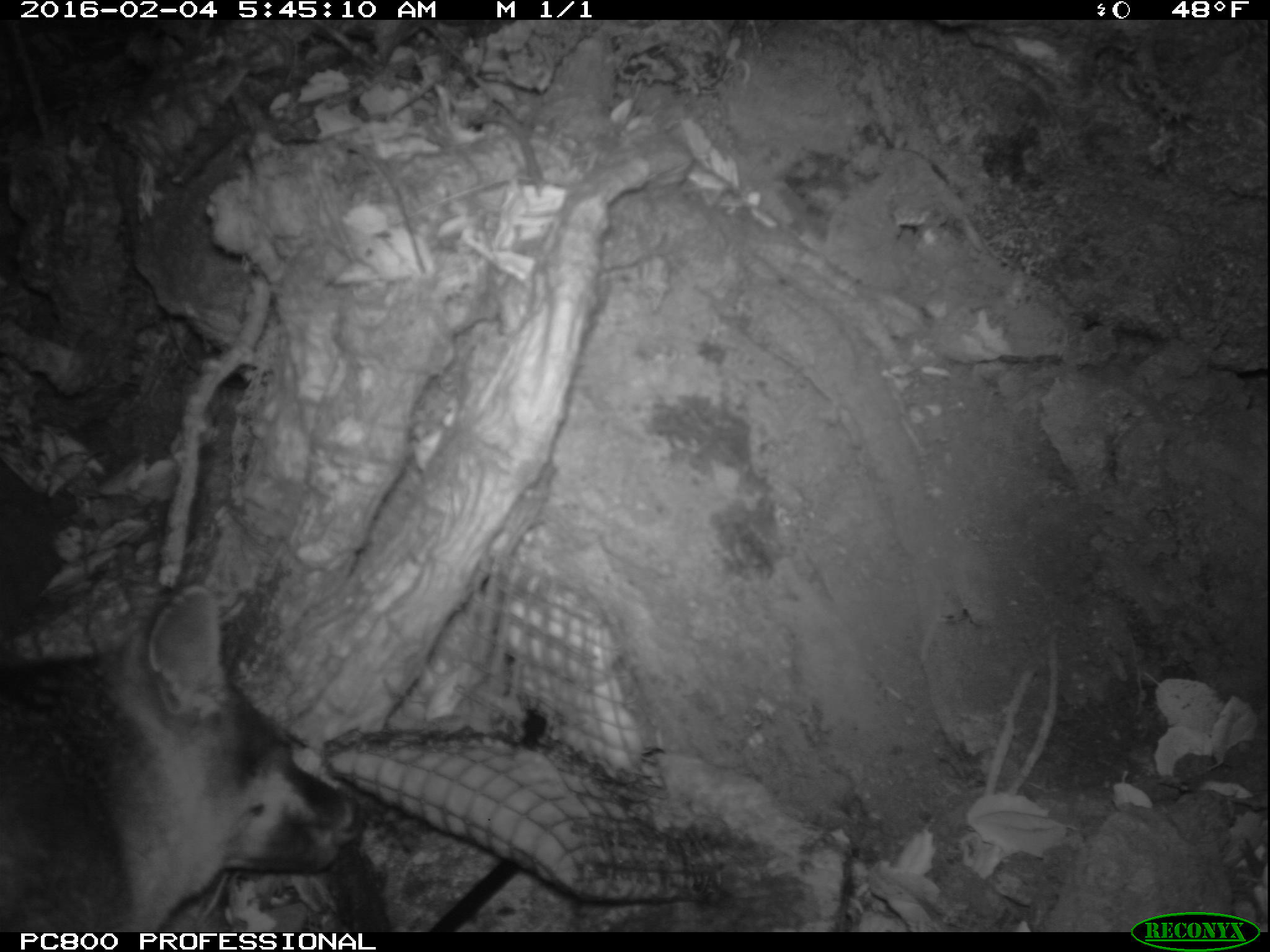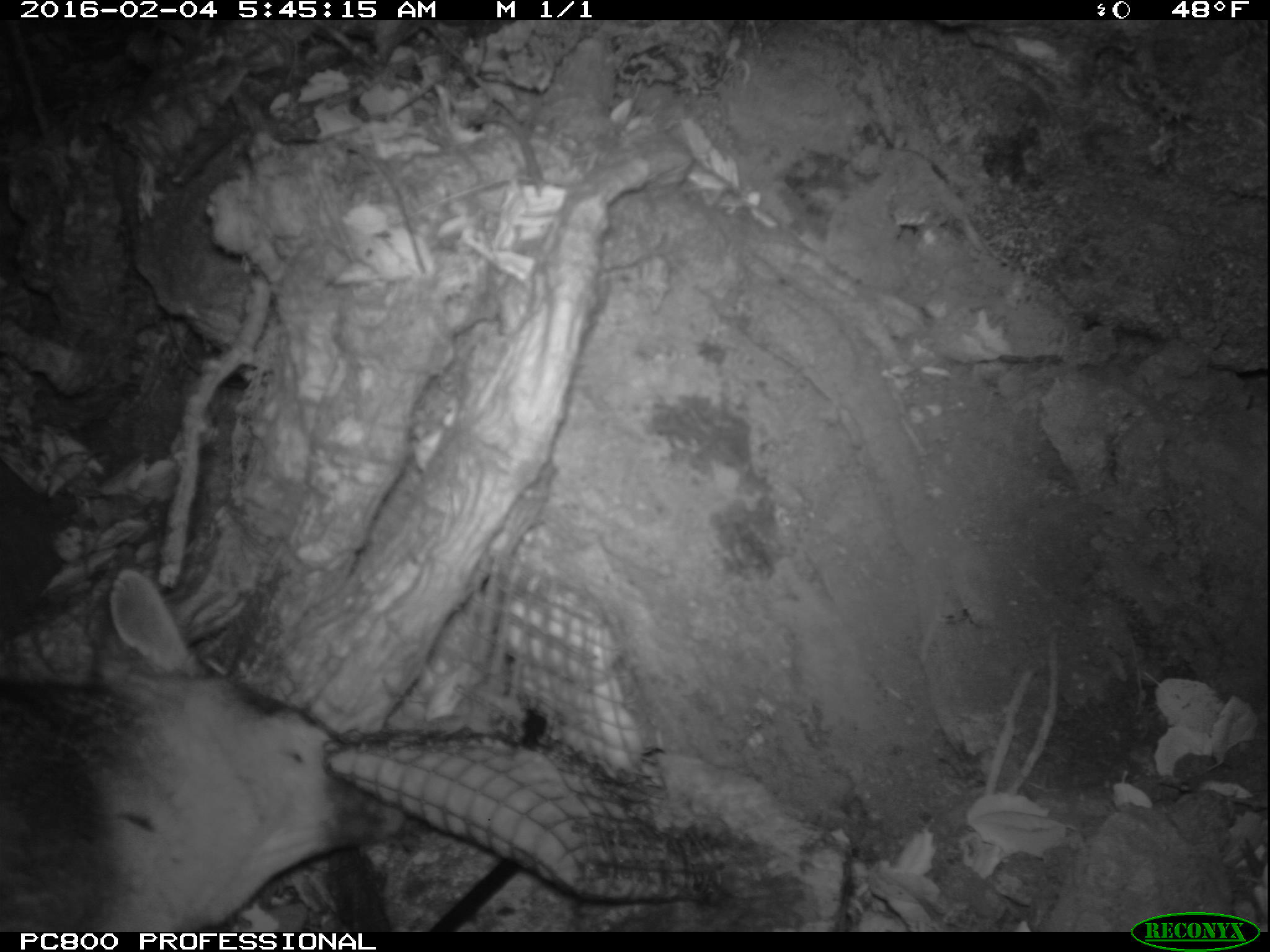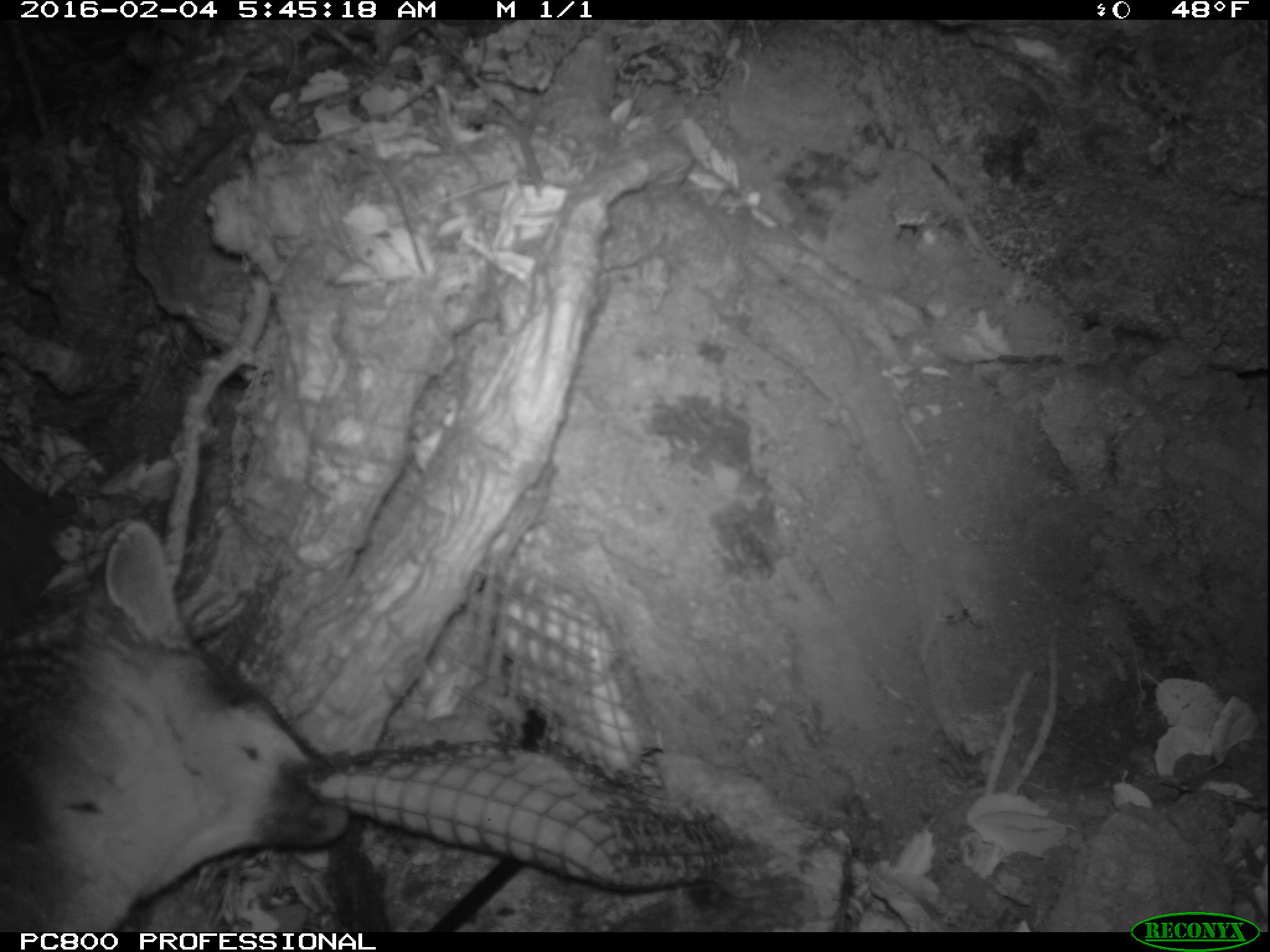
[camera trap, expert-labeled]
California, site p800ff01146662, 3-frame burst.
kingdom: Animalia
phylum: Chordata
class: Mammalia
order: Carnivora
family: Canidae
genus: Urocyon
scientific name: Urocyon littoralis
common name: island fox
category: fox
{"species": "fox (island fox) (Urocyon littoralis)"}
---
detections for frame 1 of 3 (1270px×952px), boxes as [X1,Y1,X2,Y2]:
fox: [0,586,360,932]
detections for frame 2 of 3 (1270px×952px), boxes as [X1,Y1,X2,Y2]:
fox: [1,568,404,930]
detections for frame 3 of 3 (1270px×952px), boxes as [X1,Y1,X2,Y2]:
fox: [0,518,353,930]